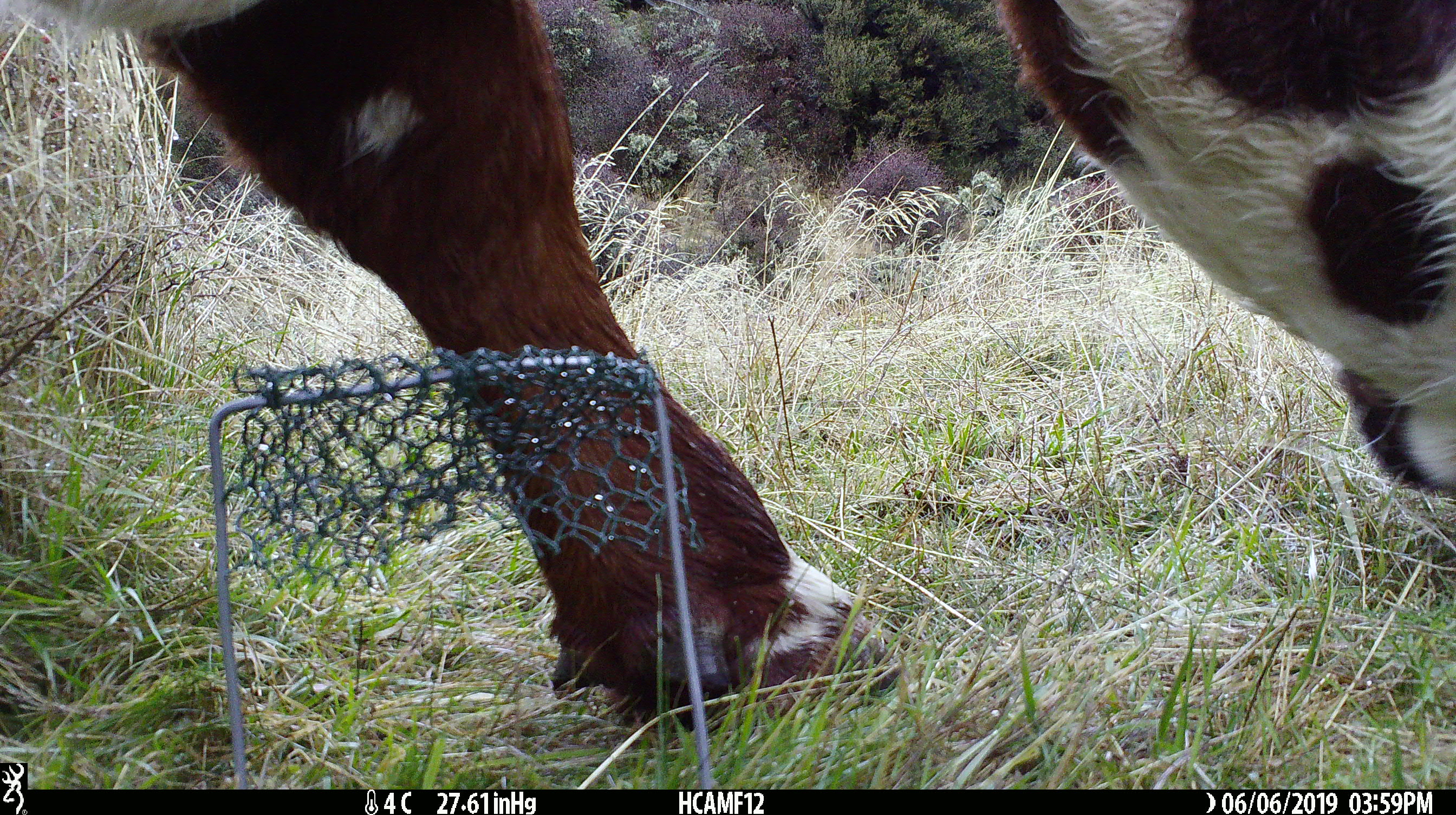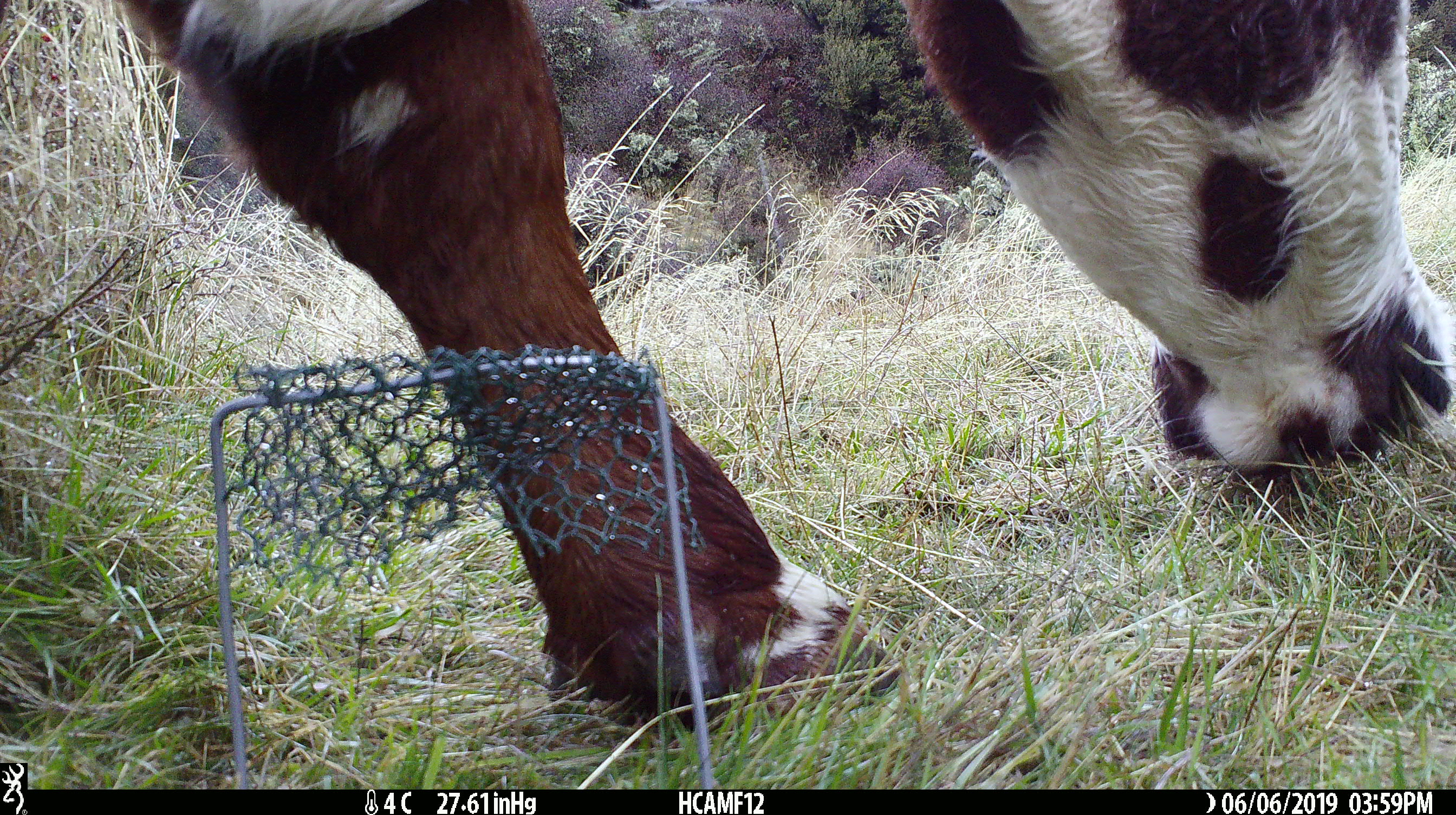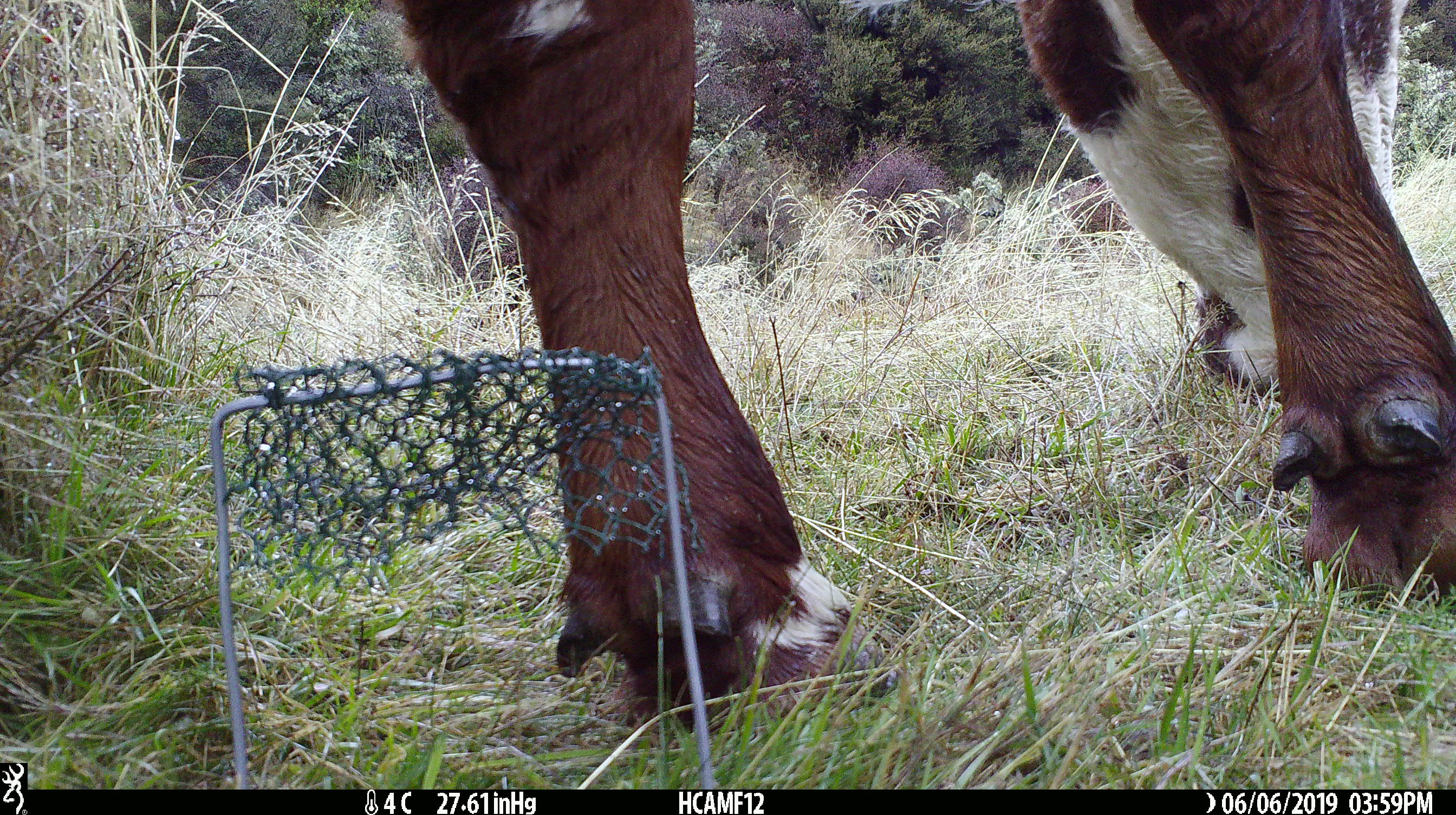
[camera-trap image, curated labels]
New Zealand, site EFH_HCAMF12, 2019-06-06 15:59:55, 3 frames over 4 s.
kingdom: Animalia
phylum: Chordata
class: Mammalia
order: Artiodactyla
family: Bovidae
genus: Bos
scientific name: Bos taurus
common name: domestic cow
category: cow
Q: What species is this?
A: Cow (domestic cow) (Bos taurus).